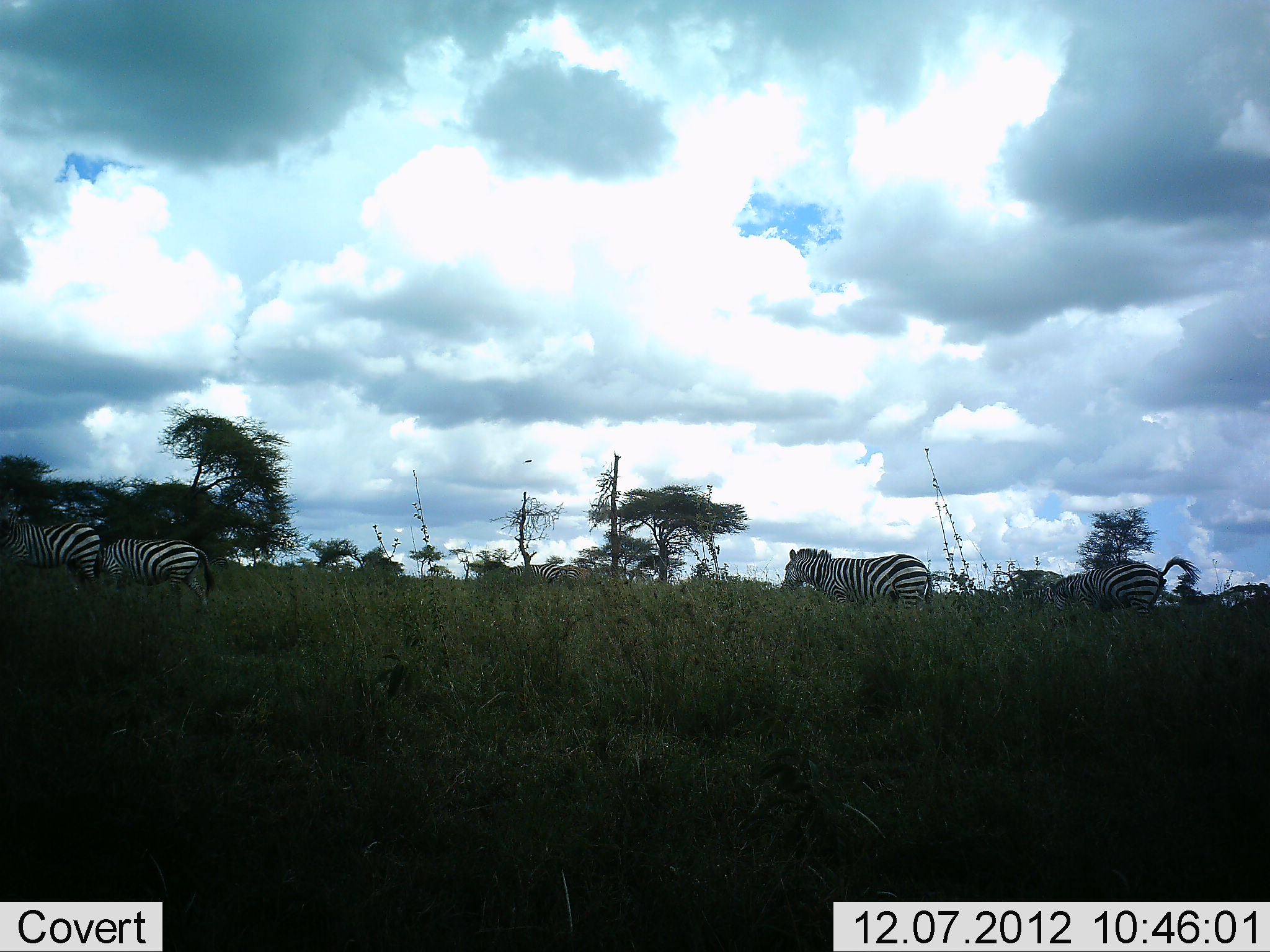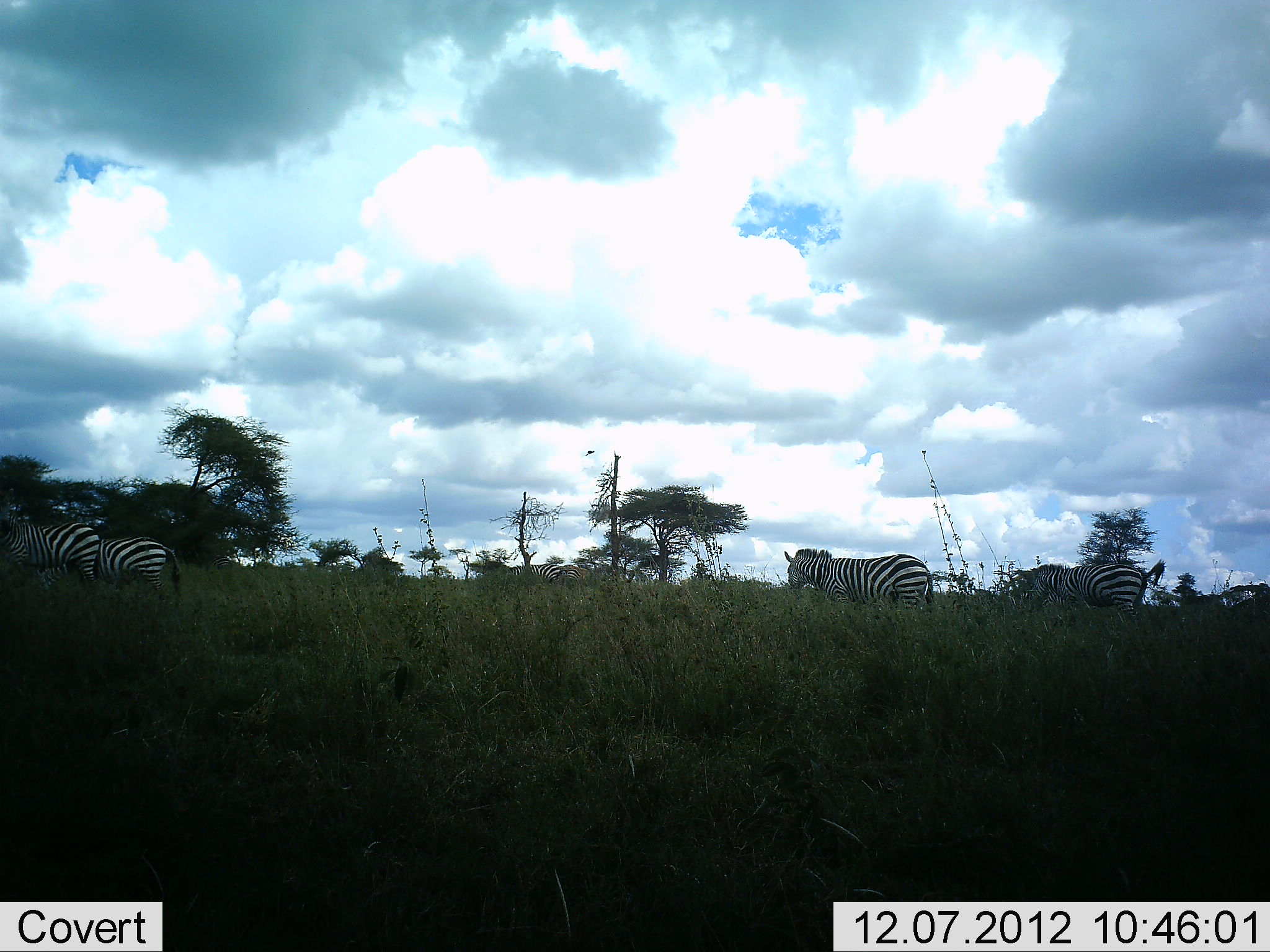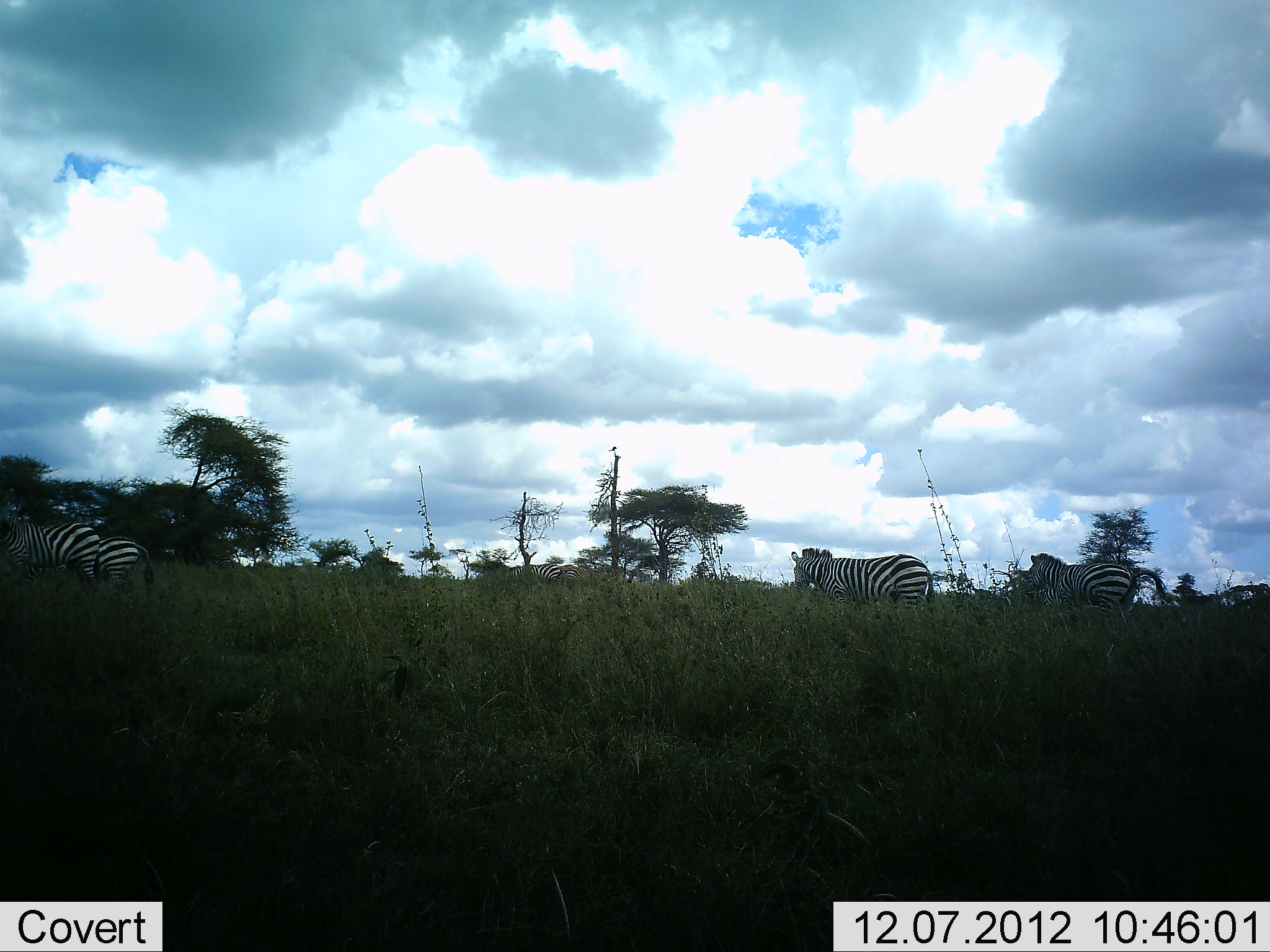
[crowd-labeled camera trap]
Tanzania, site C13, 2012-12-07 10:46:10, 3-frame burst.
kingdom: Animalia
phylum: Chordata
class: Mammalia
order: Perissodactyla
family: Equidae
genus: Equus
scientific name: Equus quagga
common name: plains zebra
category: zebra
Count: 5.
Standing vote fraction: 80%.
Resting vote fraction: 0%.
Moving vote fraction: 50%.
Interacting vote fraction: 0%.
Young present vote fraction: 0%.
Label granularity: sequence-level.